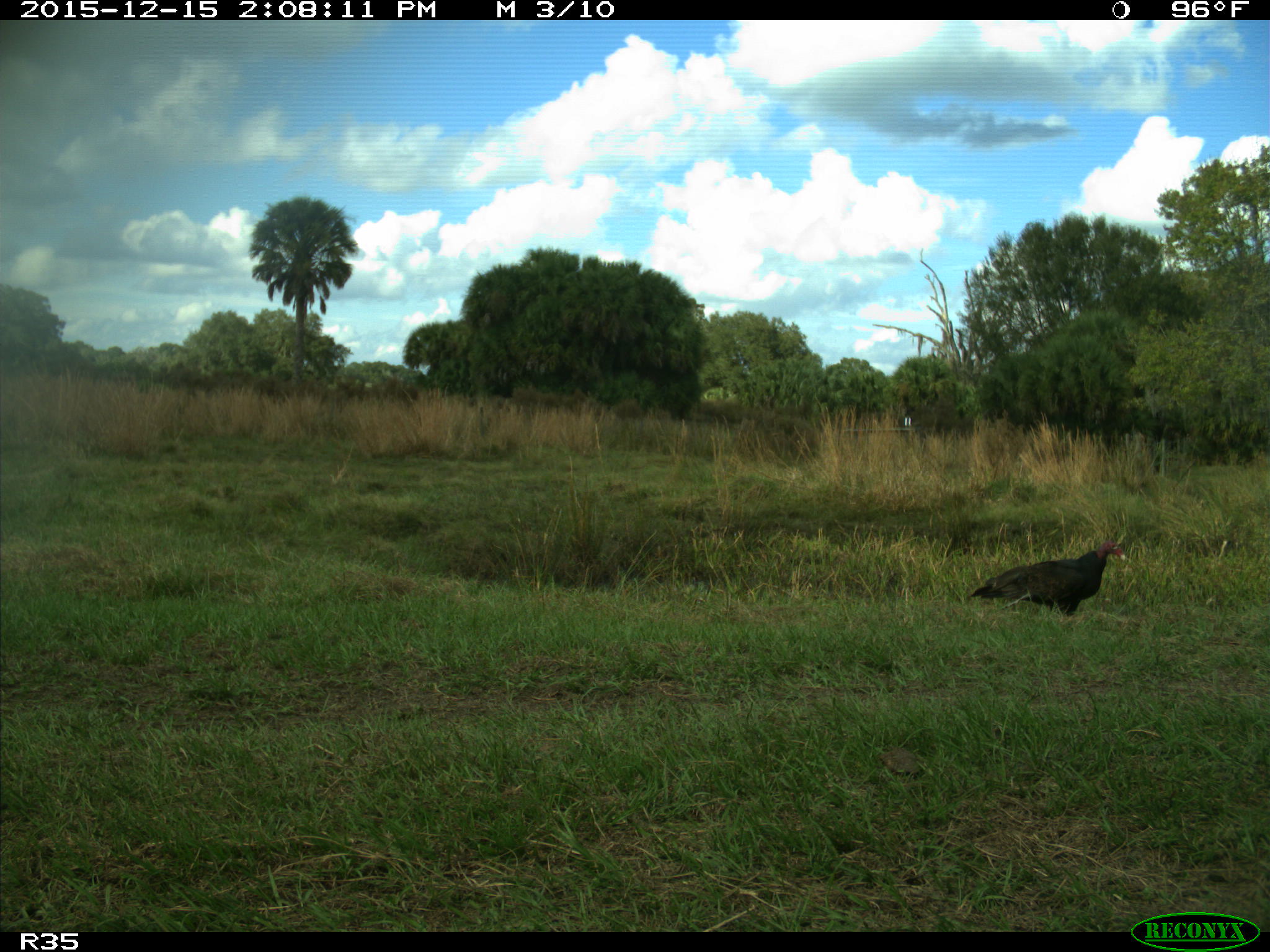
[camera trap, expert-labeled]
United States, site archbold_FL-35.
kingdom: Animalia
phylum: Chordata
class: Aves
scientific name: Aves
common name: birds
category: unidentified bird